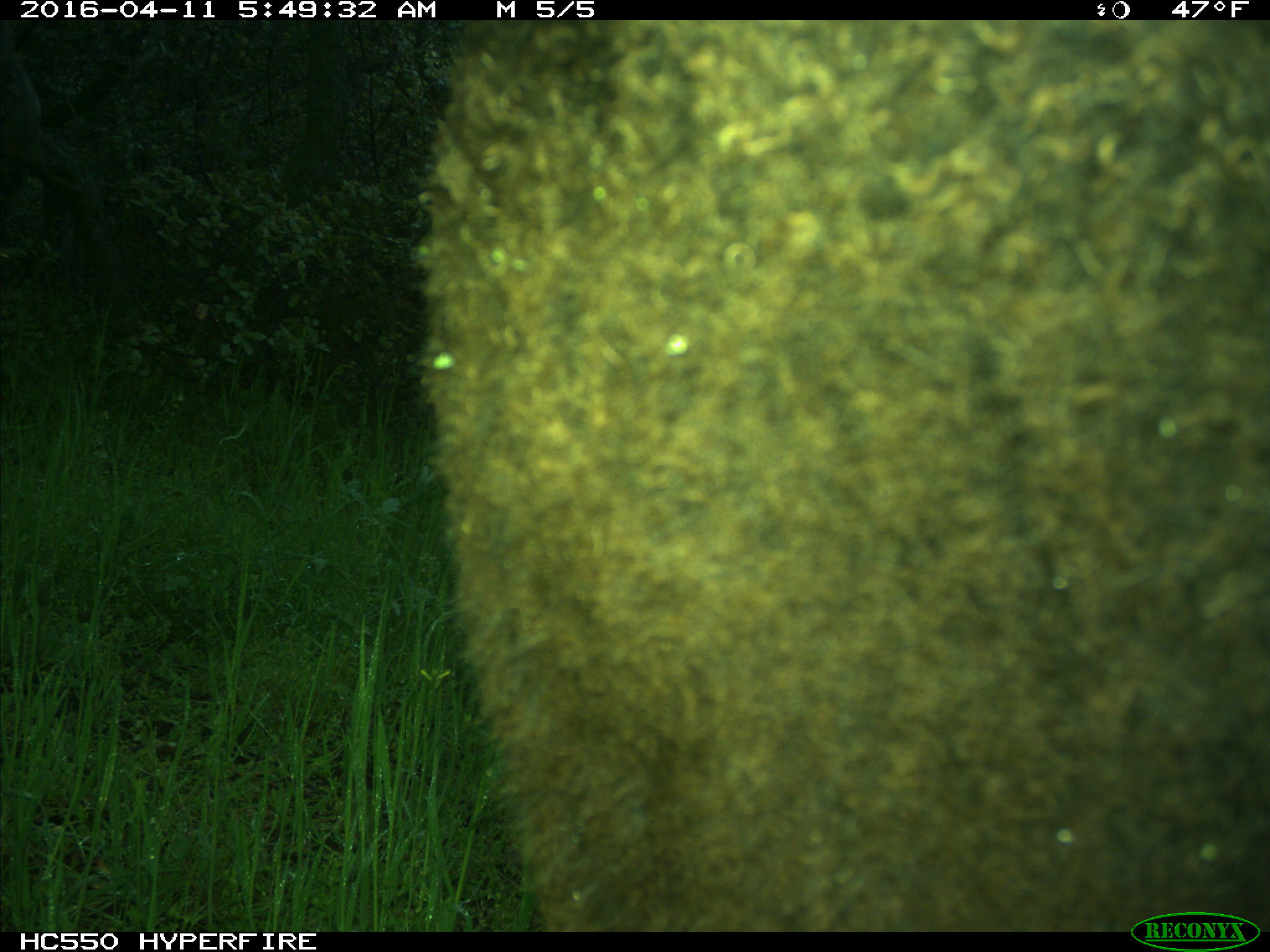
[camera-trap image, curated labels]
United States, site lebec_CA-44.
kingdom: Animalia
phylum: Chordata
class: Mammalia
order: Artiodactyla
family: Bovidae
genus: Bos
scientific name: Bos taurus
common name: domestic cow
Bos taurus (domestic cow).